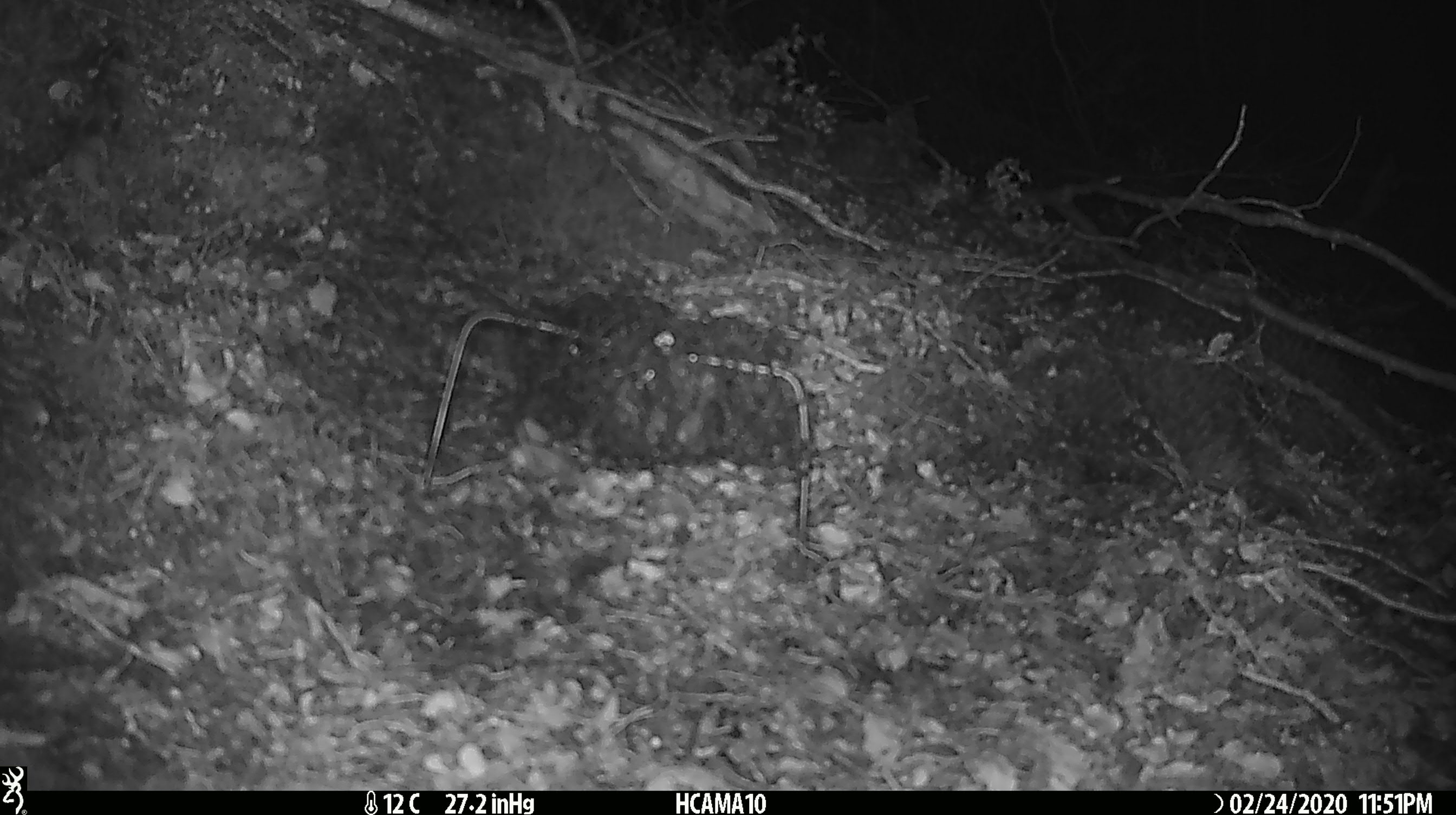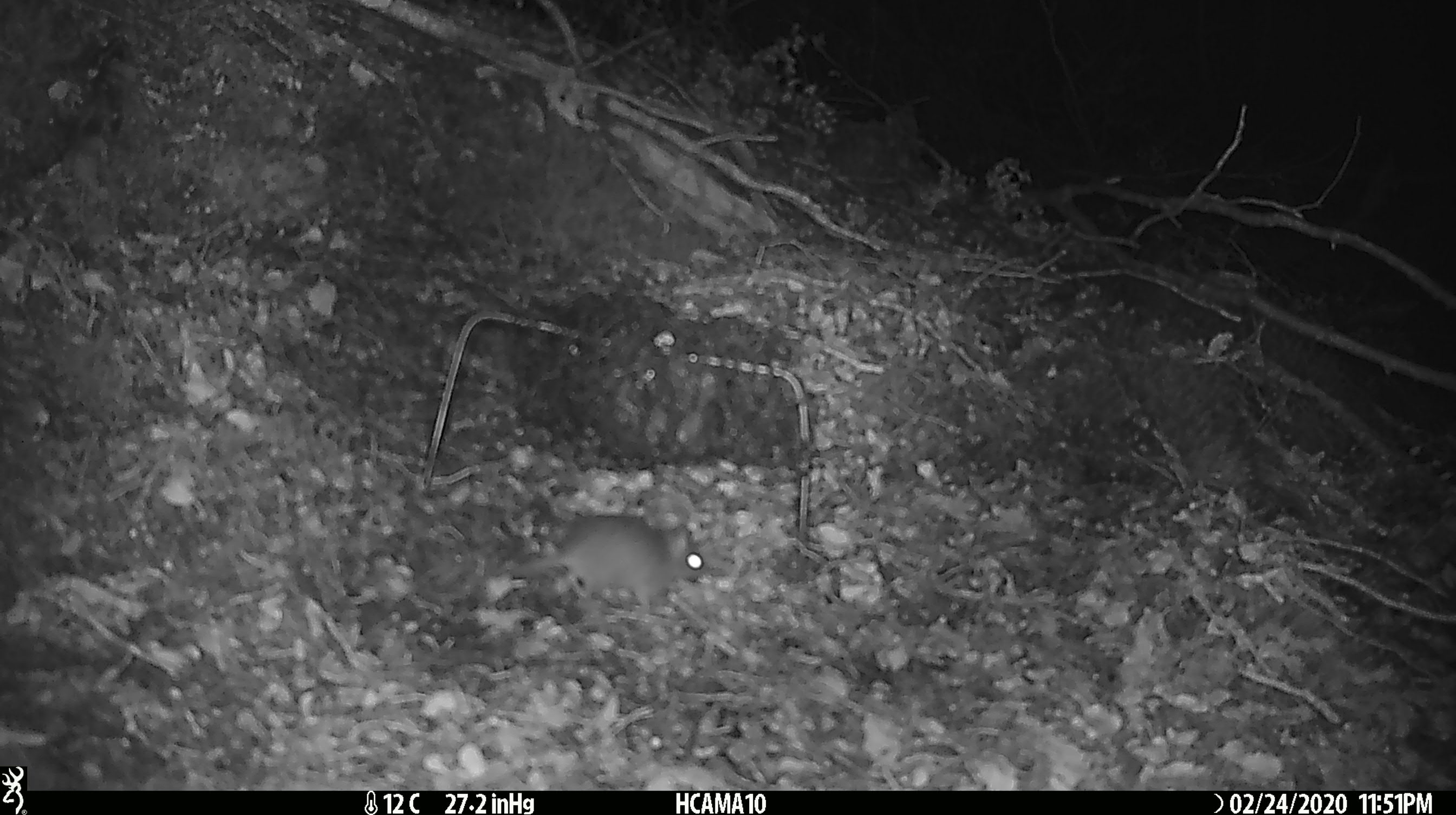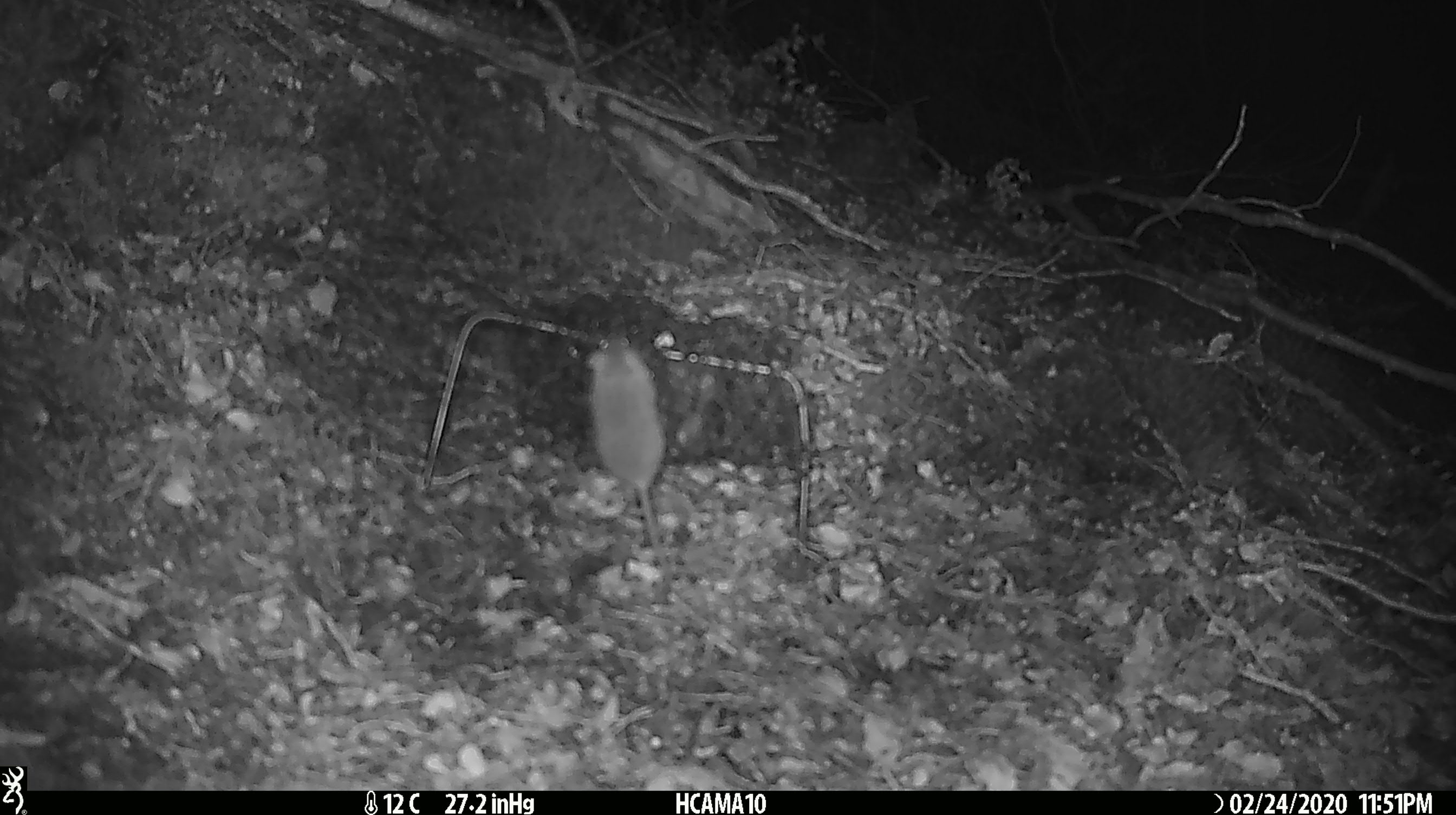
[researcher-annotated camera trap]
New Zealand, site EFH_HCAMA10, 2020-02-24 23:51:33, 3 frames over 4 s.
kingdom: Animalia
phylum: Chordata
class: Mammalia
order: Rodentia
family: Muridae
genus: Mus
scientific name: Mus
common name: mouse